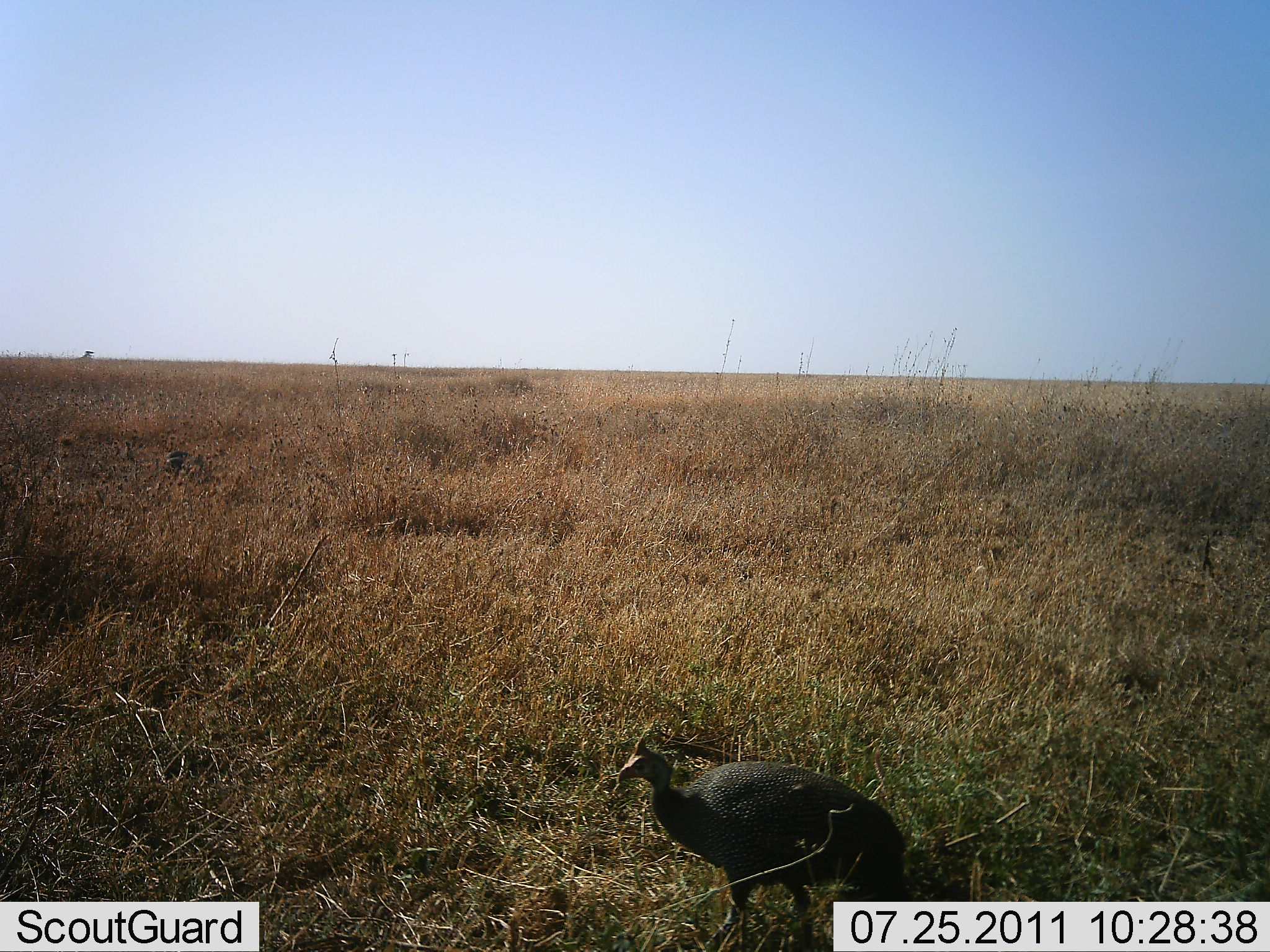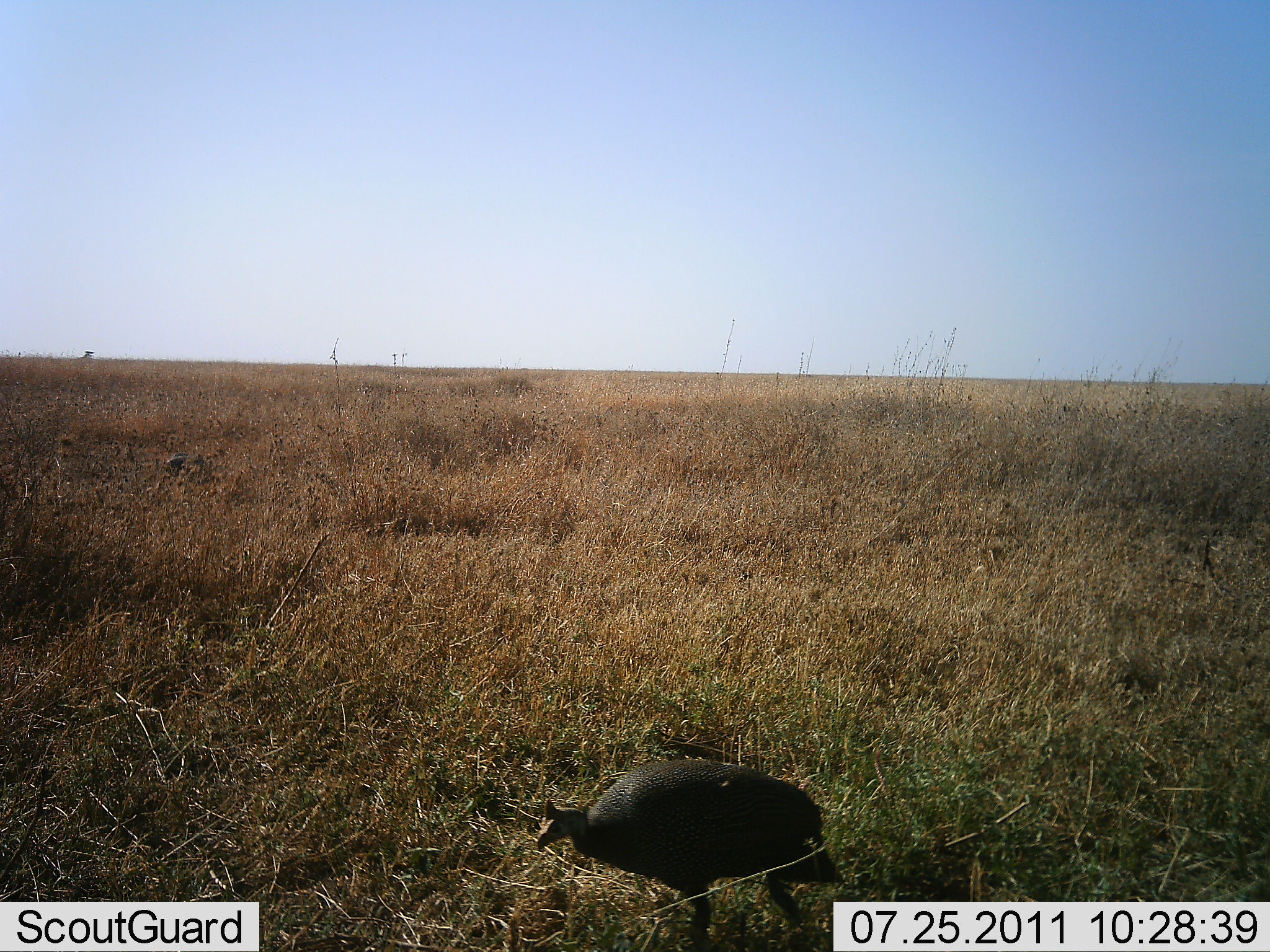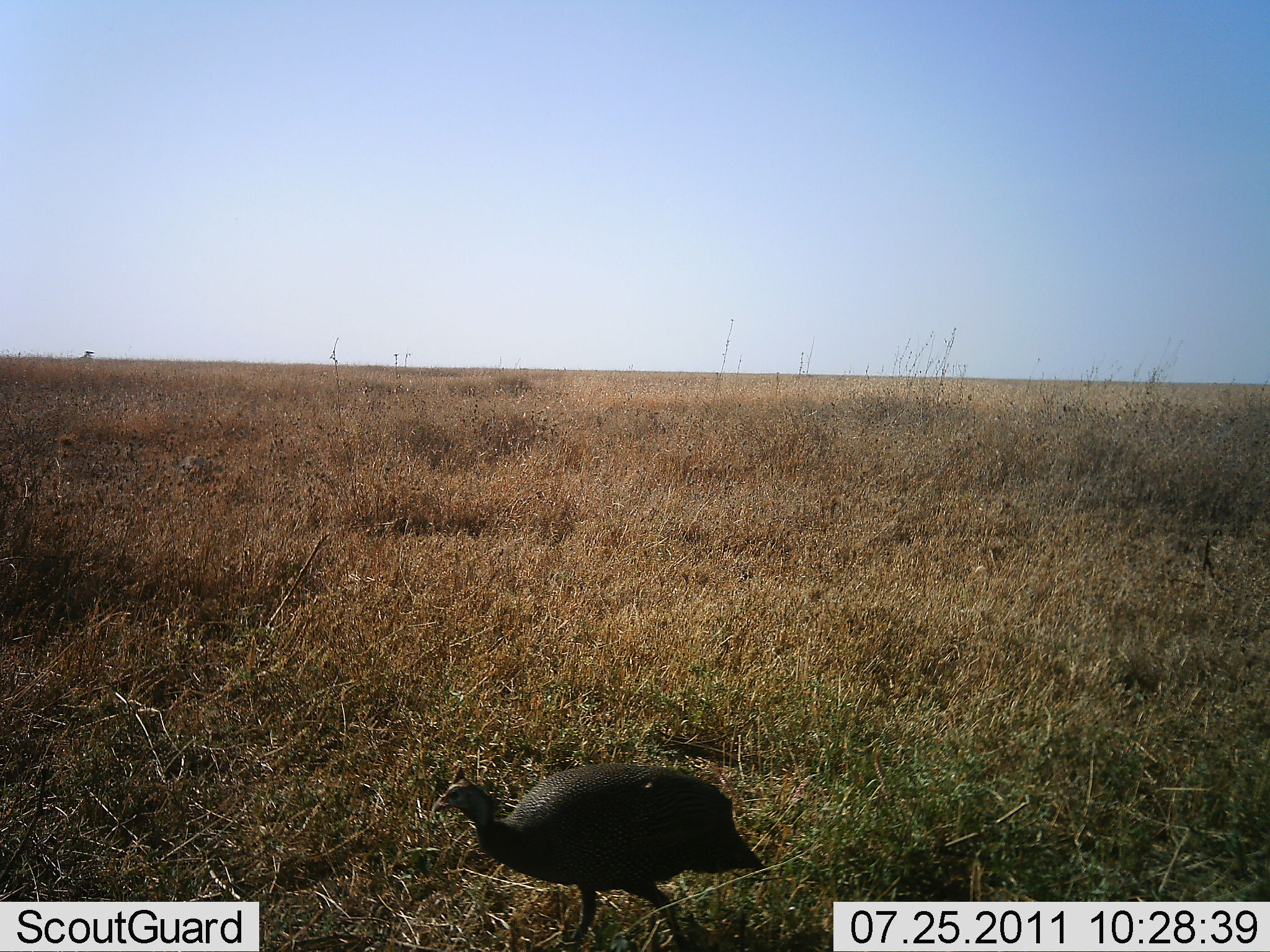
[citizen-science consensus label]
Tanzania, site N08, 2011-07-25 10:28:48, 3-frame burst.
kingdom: Animalia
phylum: Chordata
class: Aves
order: Galliformes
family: Numididae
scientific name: Numididae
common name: guinea fowl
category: guineafowl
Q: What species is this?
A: Guineafowl (guinea fowl) (Numididae).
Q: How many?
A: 2.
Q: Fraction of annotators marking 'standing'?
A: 17%.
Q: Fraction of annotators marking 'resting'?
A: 0%.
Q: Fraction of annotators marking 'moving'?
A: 58%.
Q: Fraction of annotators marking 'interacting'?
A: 0%.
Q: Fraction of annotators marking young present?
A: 0%.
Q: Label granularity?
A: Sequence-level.